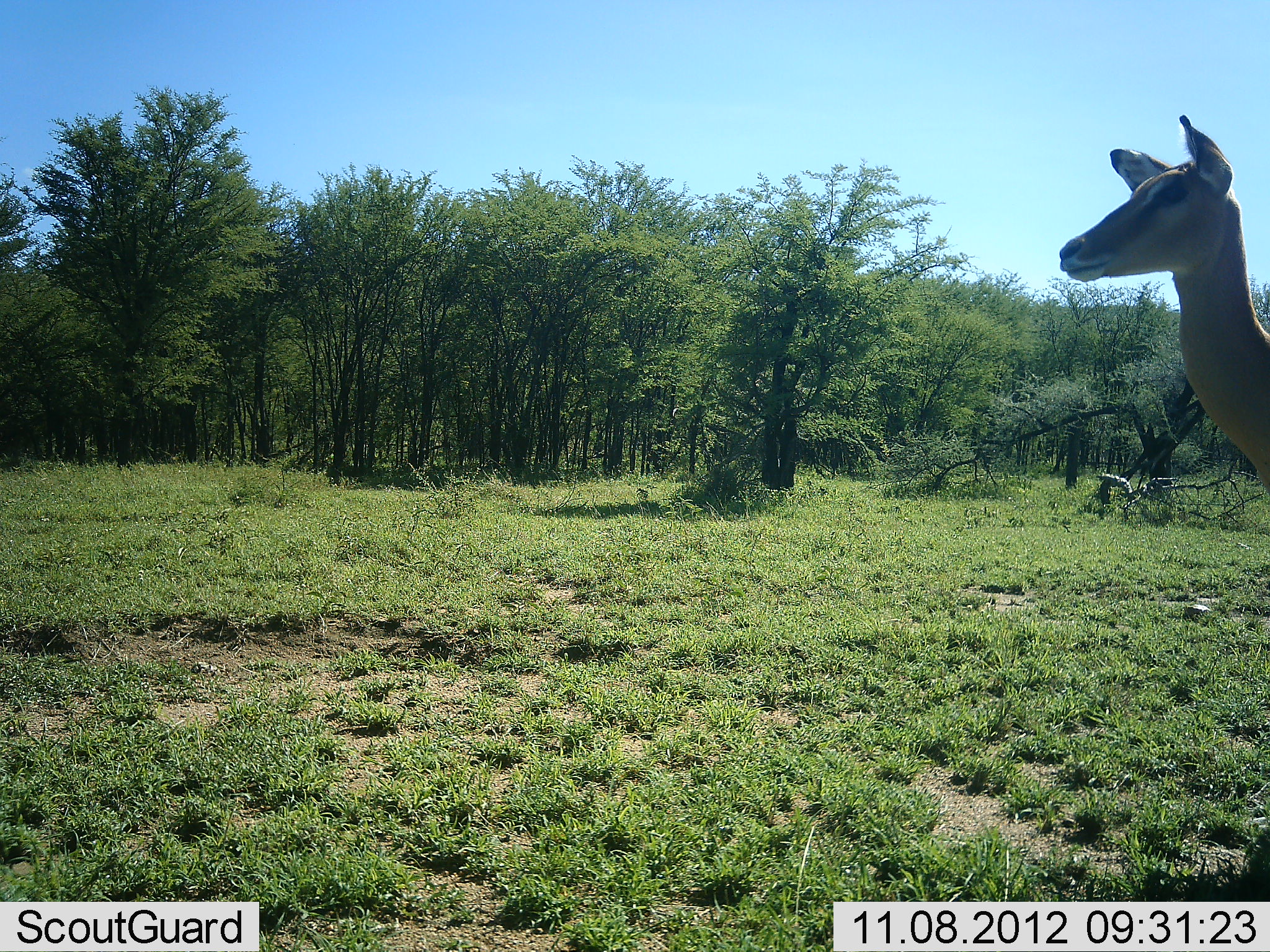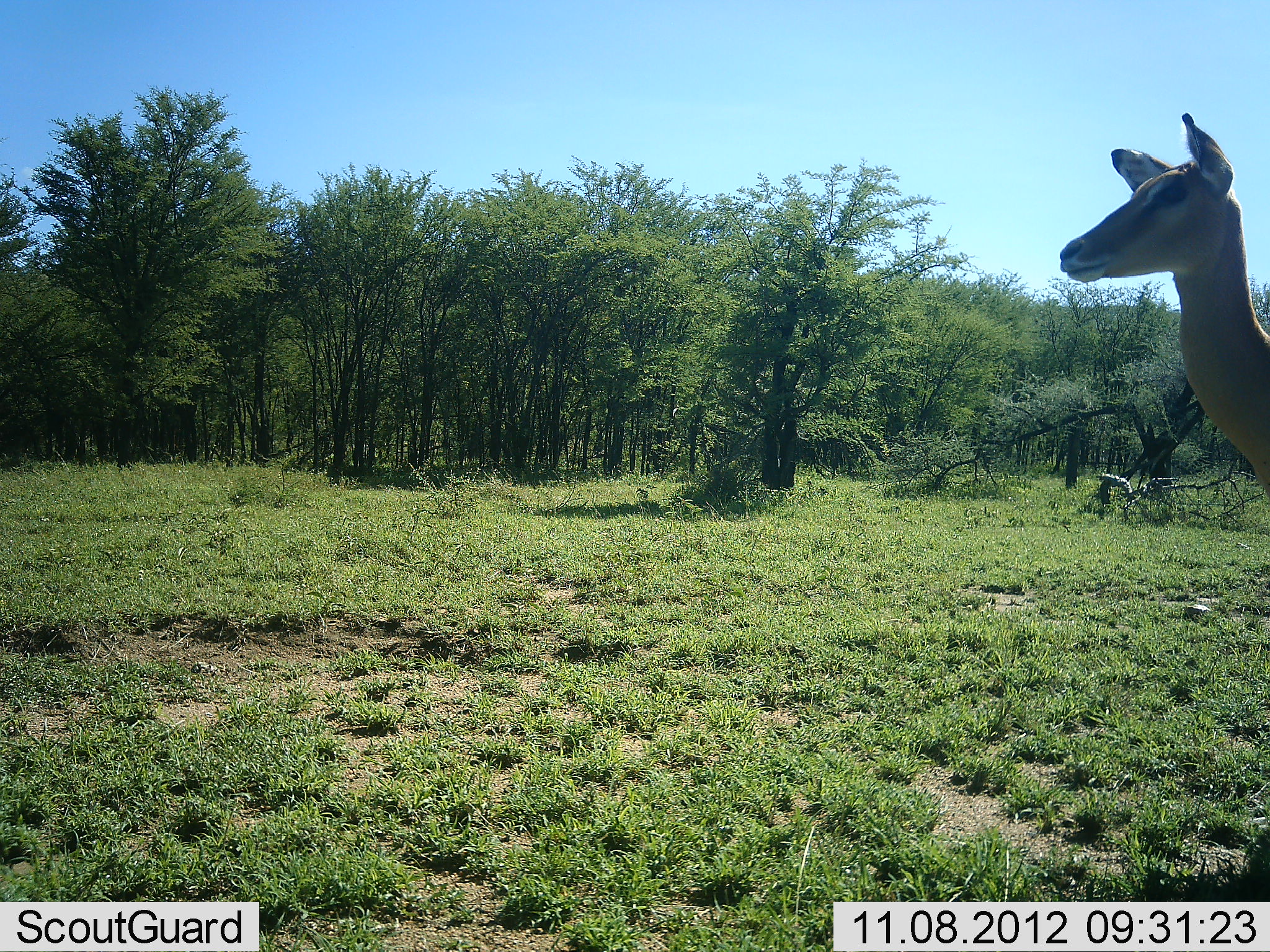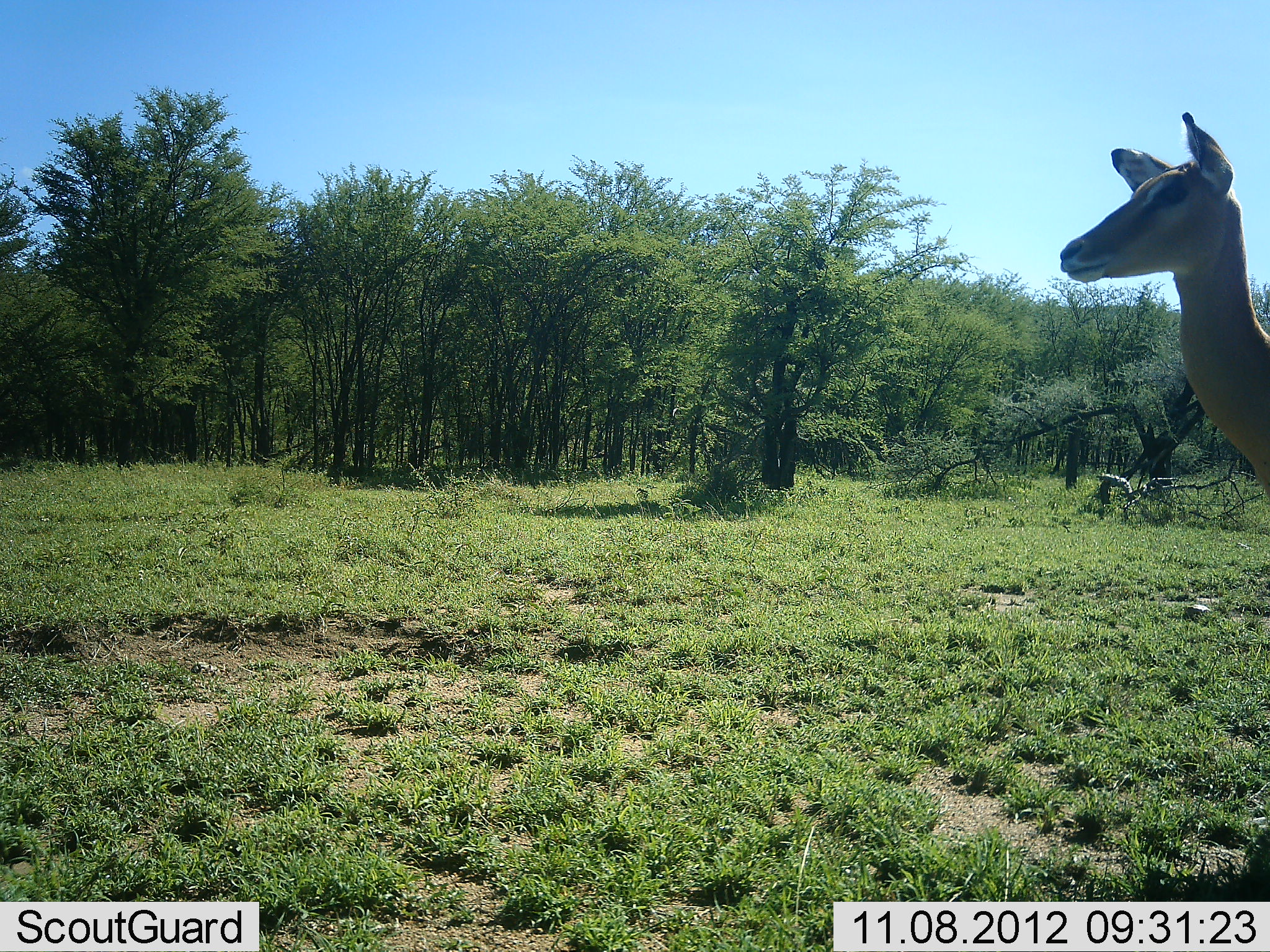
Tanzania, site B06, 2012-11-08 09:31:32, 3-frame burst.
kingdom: Animalia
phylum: Chordata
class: Mammalia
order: Artiodactyla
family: Bovidae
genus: Aepyceros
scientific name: Aepyceros melampus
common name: impala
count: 1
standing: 100%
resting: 0%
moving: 0%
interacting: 0%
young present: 0%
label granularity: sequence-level